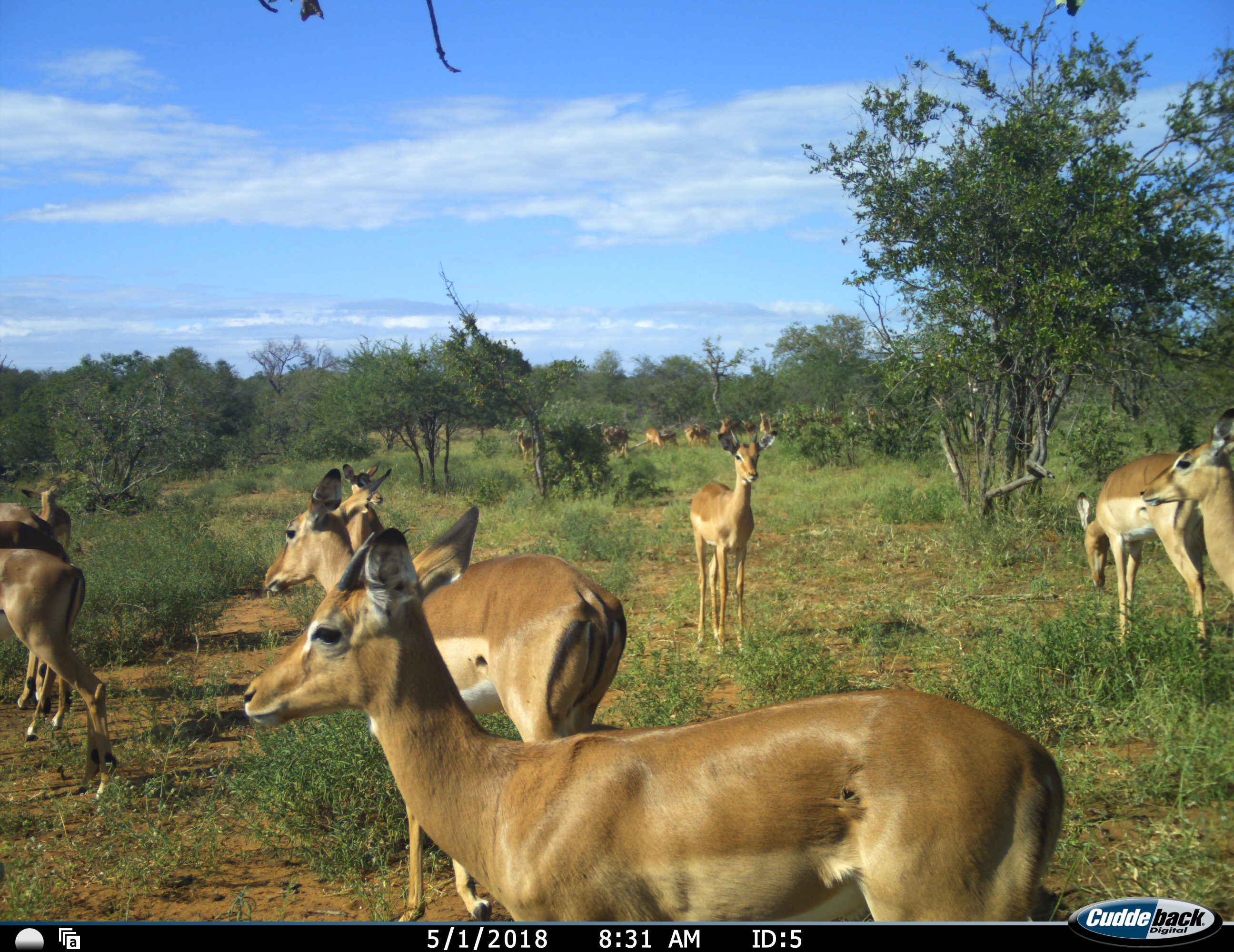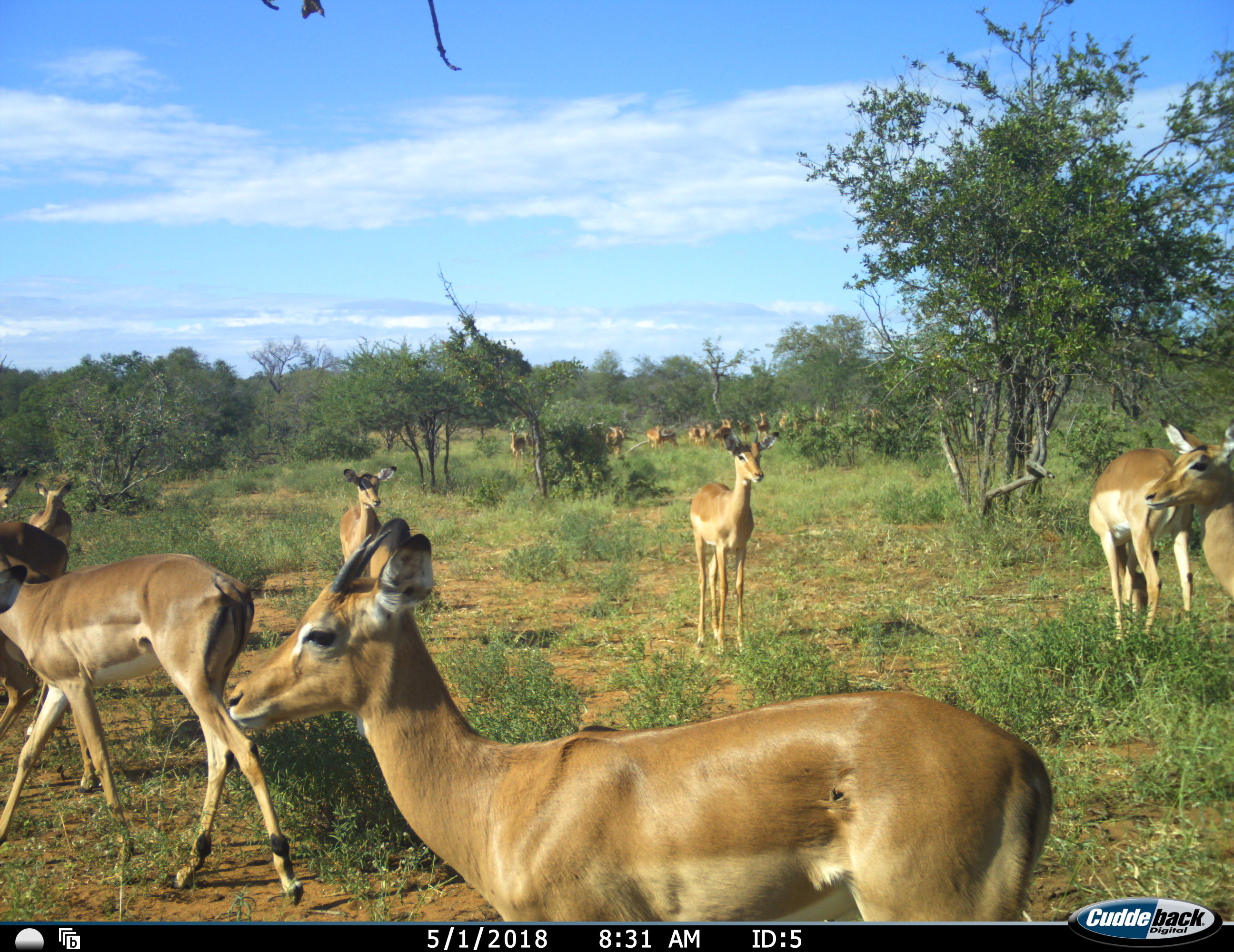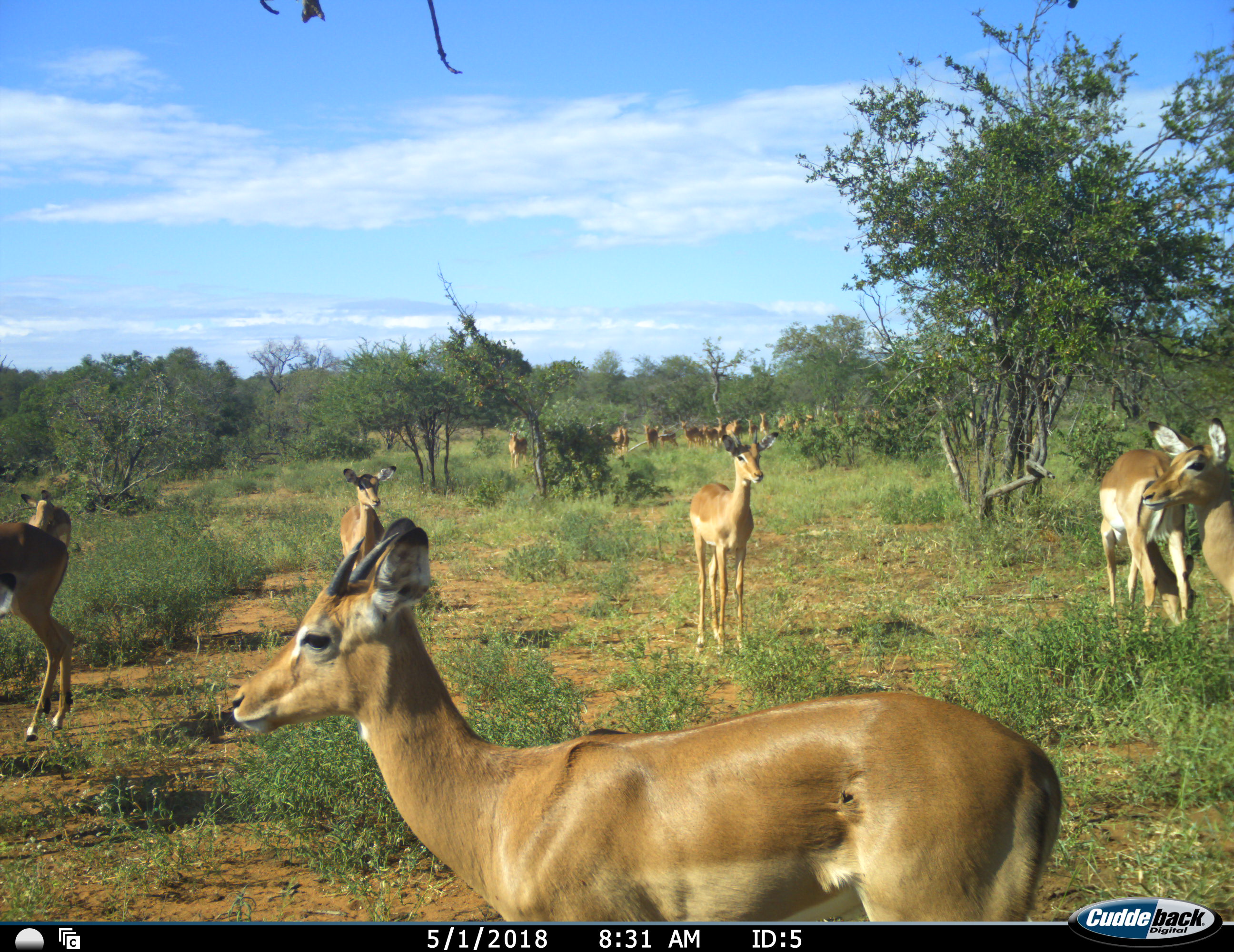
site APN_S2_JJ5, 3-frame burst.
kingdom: Animalia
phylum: Chordata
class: Mammalia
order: Artiodactyla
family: Bovidae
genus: Aepyceros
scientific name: Aepyceros melampus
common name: impala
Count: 11-50.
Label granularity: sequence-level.